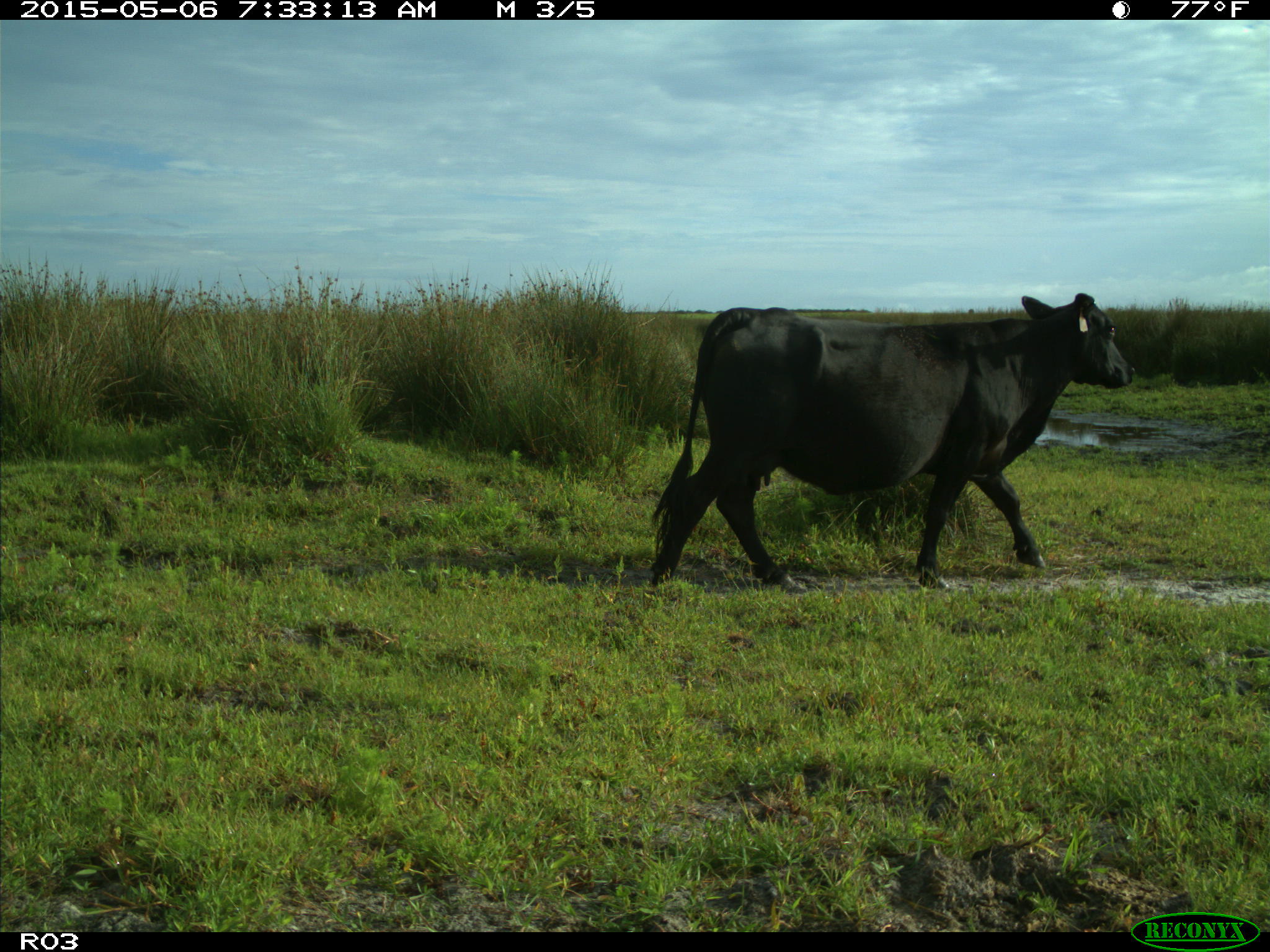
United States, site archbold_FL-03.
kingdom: Animalia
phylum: Chordata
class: Mammalia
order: Artiodactyla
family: Bovidae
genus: Bos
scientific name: Bos taurus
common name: domestic cow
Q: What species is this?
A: Bos taurus (domestic cow).